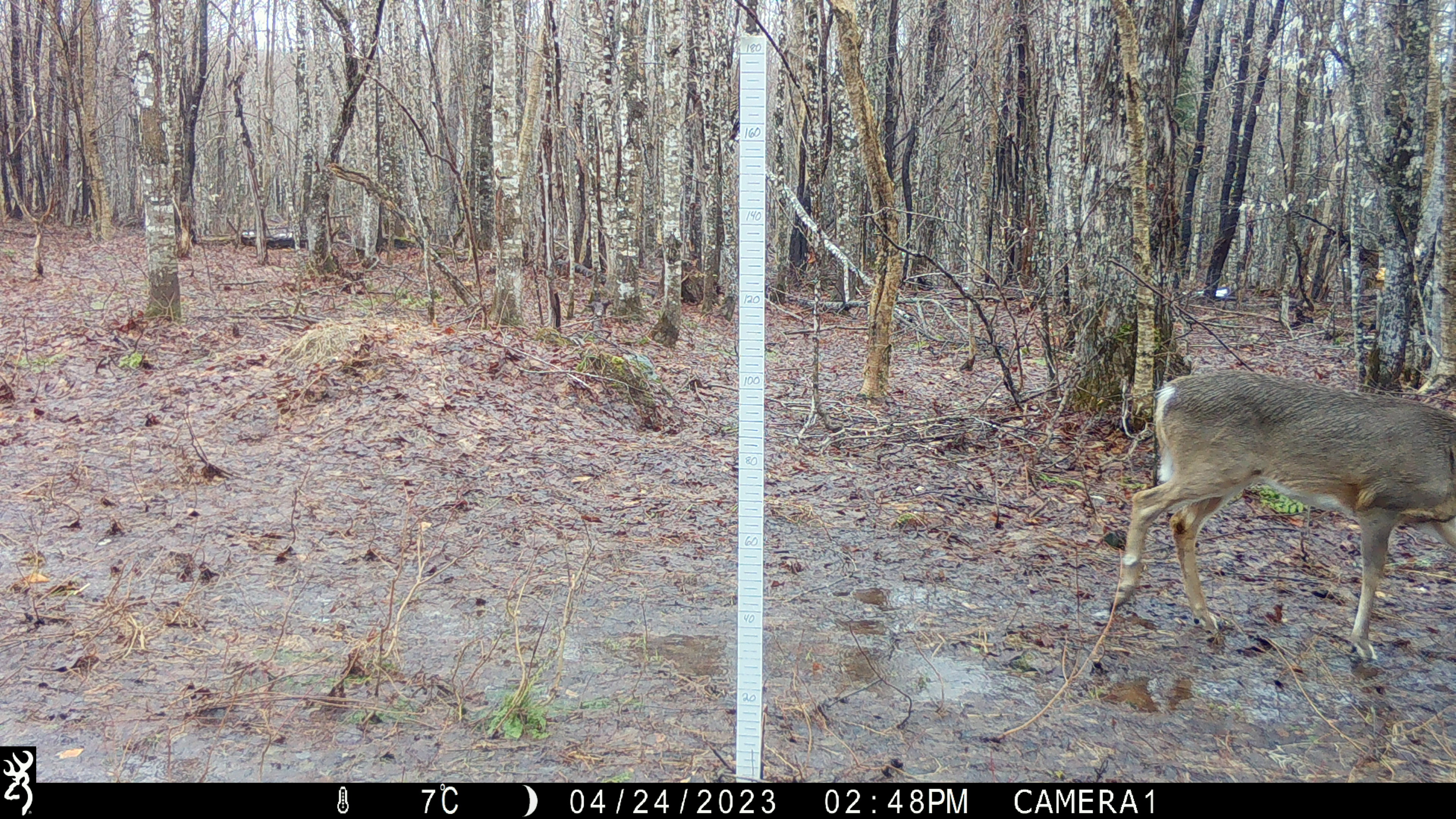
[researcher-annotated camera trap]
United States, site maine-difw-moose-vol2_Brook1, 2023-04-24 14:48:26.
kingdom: Animalia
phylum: Chordata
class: Mammalia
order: Artiodactyla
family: Cervidae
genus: Odocoileus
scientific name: Odocoileus virginianus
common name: white-tailed deer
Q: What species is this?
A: White-tailed deer (Odocoileus virginianus).